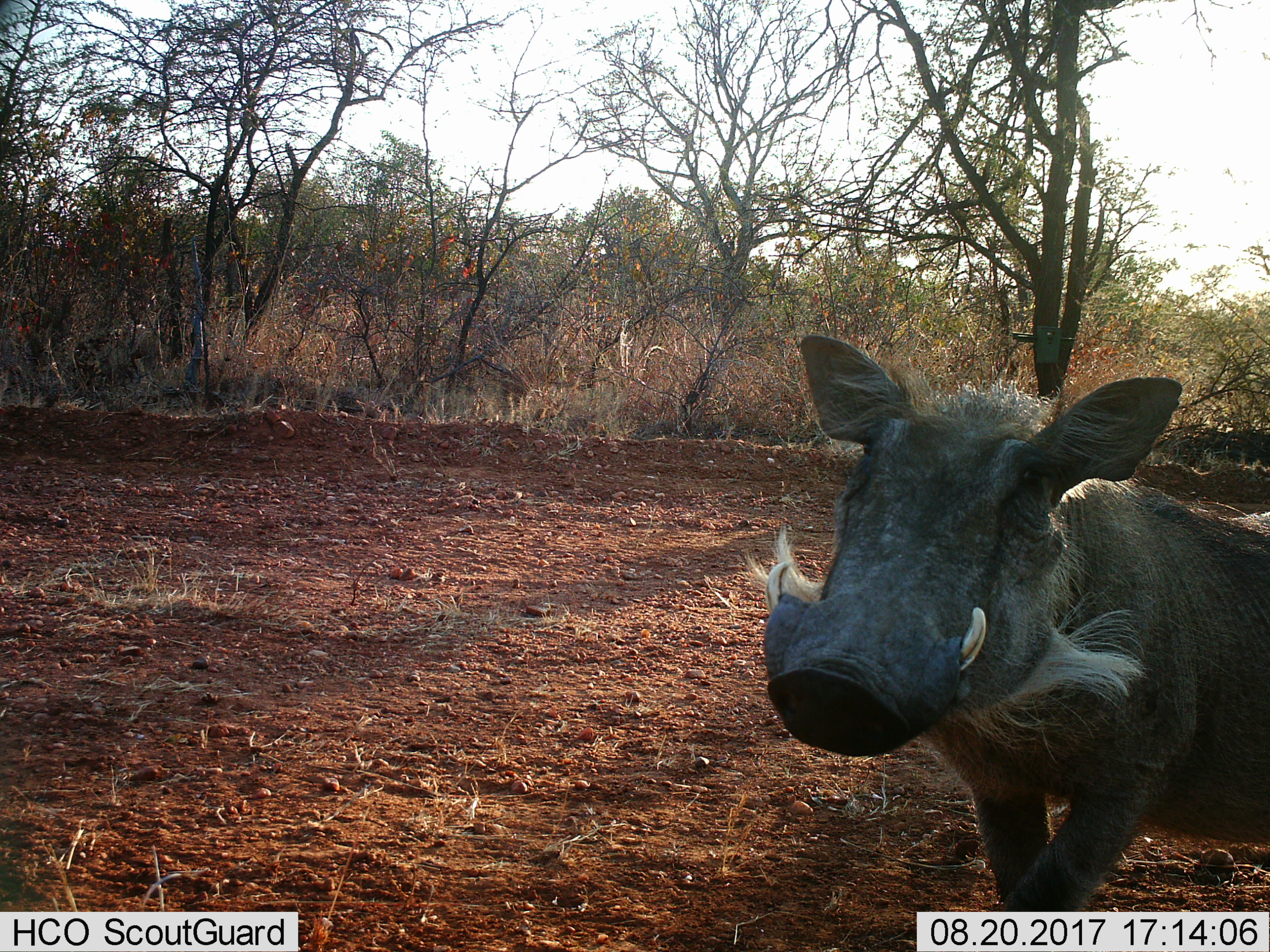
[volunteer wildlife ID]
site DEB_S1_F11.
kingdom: Animalia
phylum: Chordata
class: Mammalia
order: Artiodactyla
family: Suidae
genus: Phacochoerus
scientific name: Phacochoerus africanus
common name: warthog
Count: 1.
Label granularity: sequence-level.